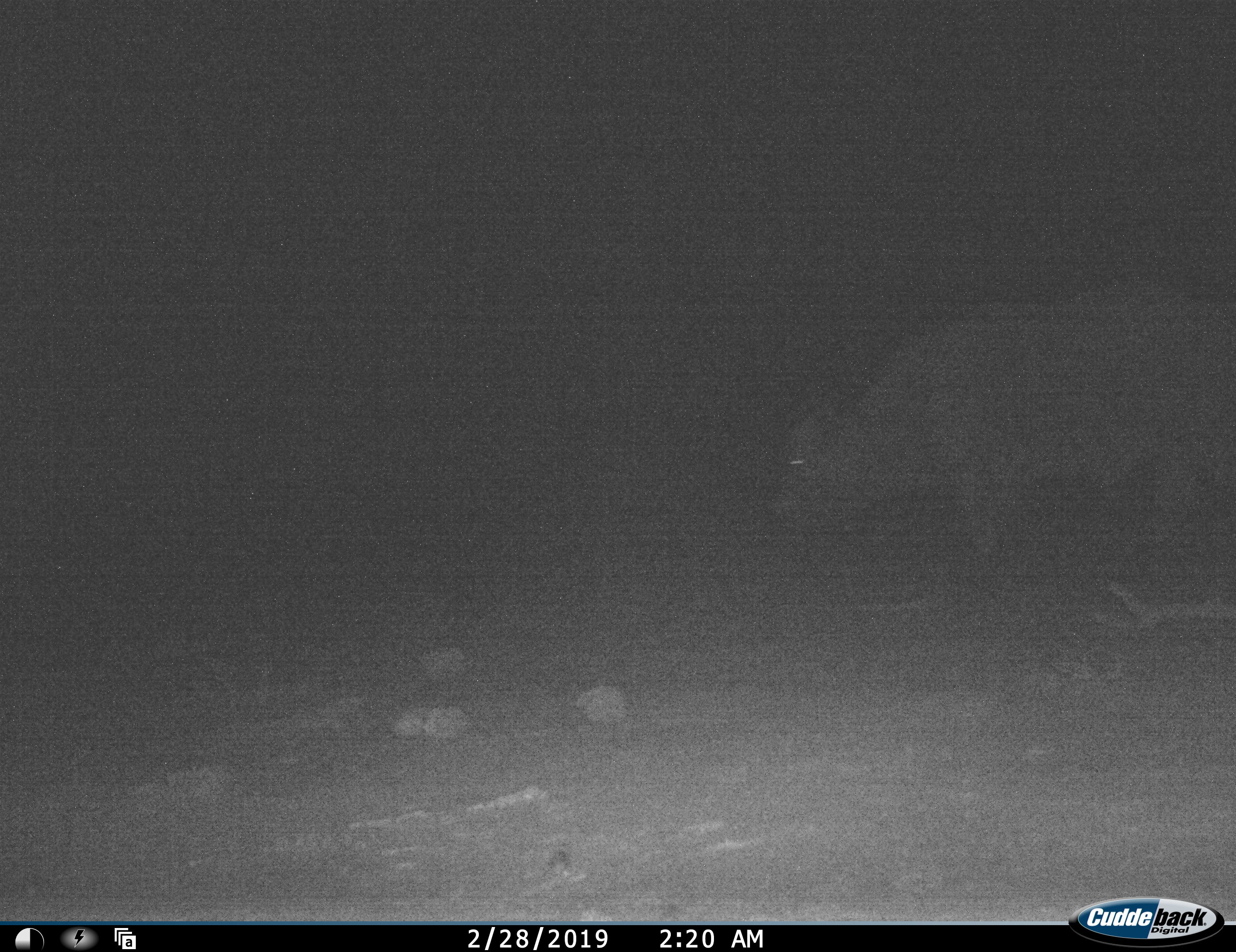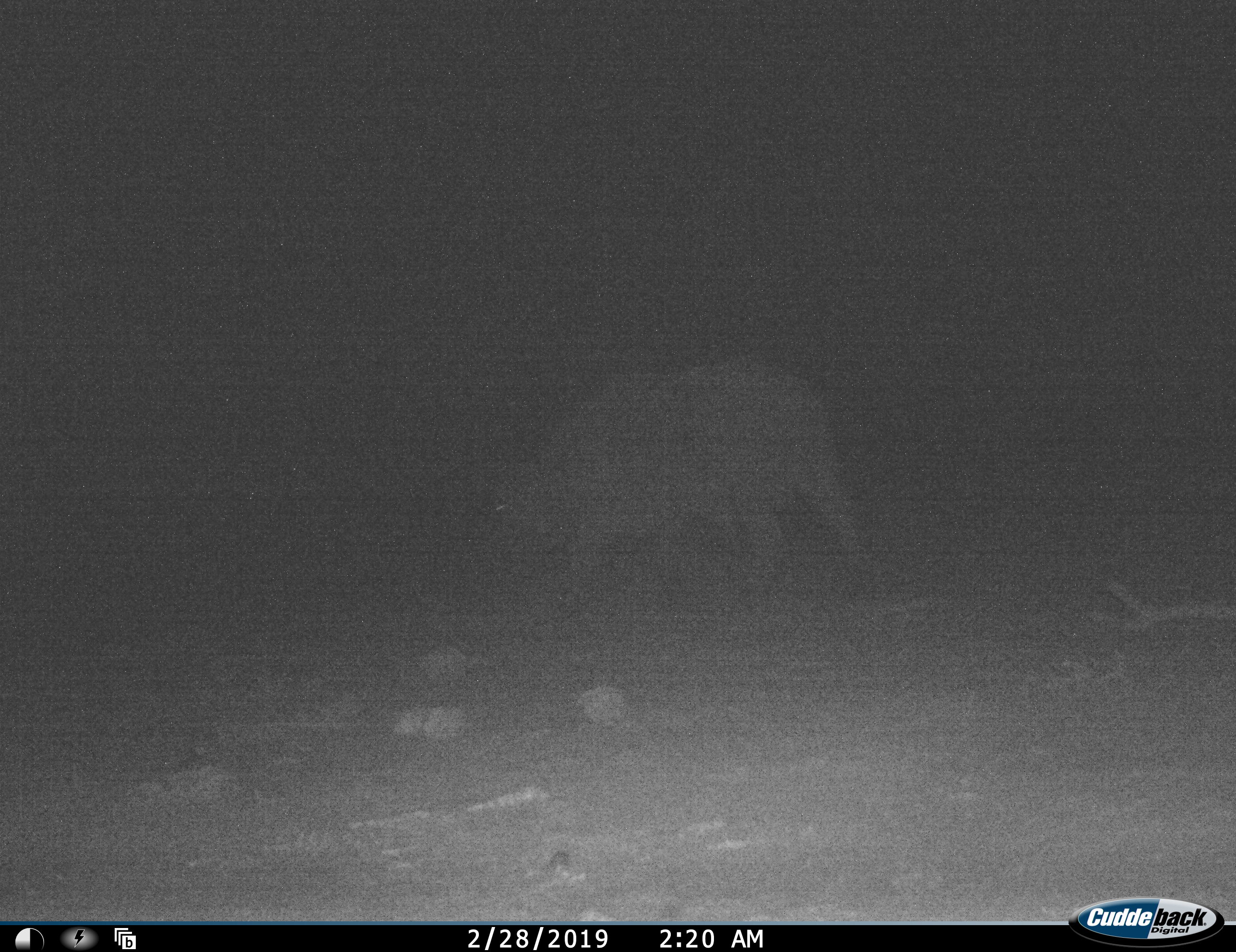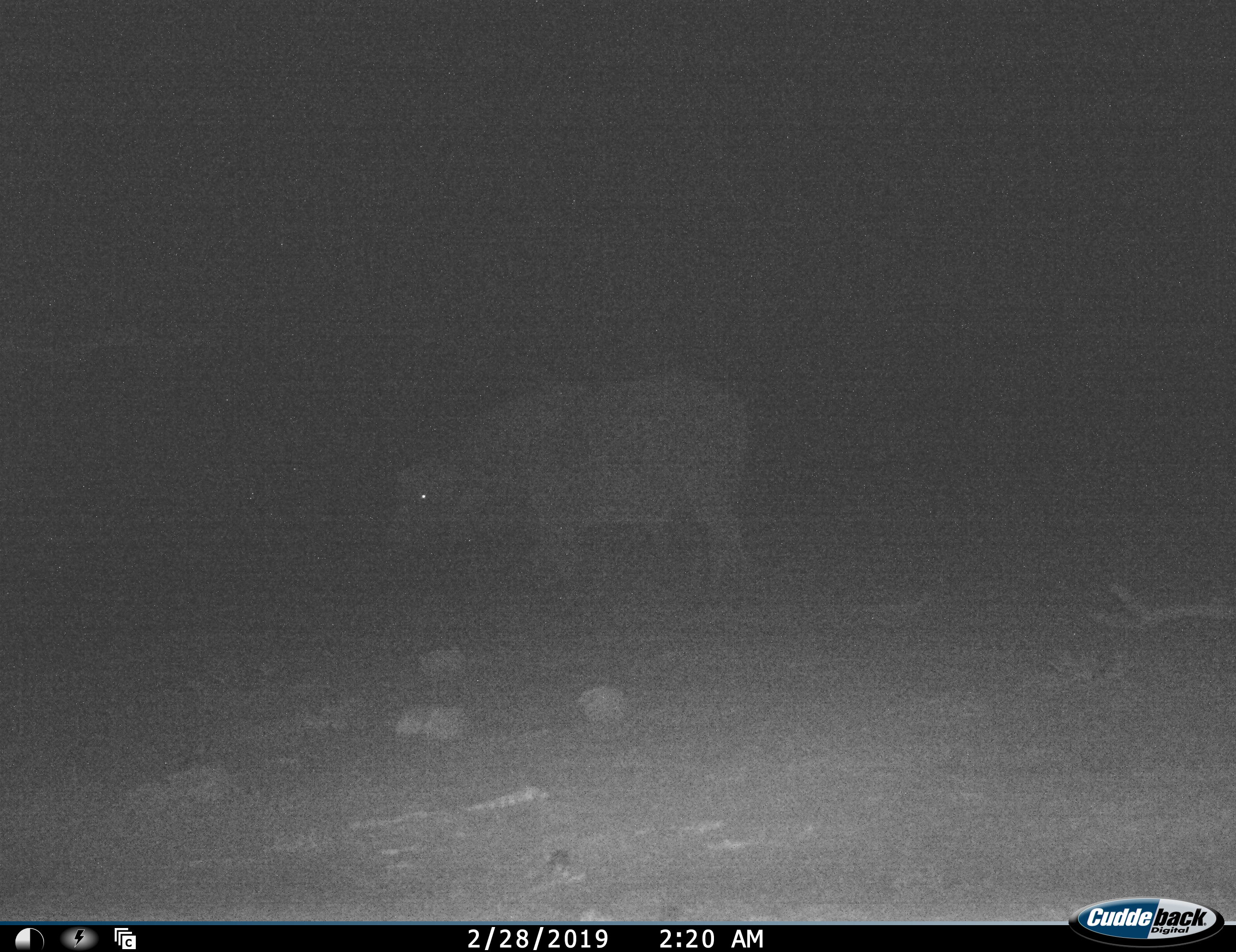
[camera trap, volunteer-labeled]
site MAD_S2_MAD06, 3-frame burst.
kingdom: Animalia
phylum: Chordata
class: Mammalia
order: Artiodactyla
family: Bovidae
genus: Syncerus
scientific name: Syncerus caffer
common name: african buffalo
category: buffalo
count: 1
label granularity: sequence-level